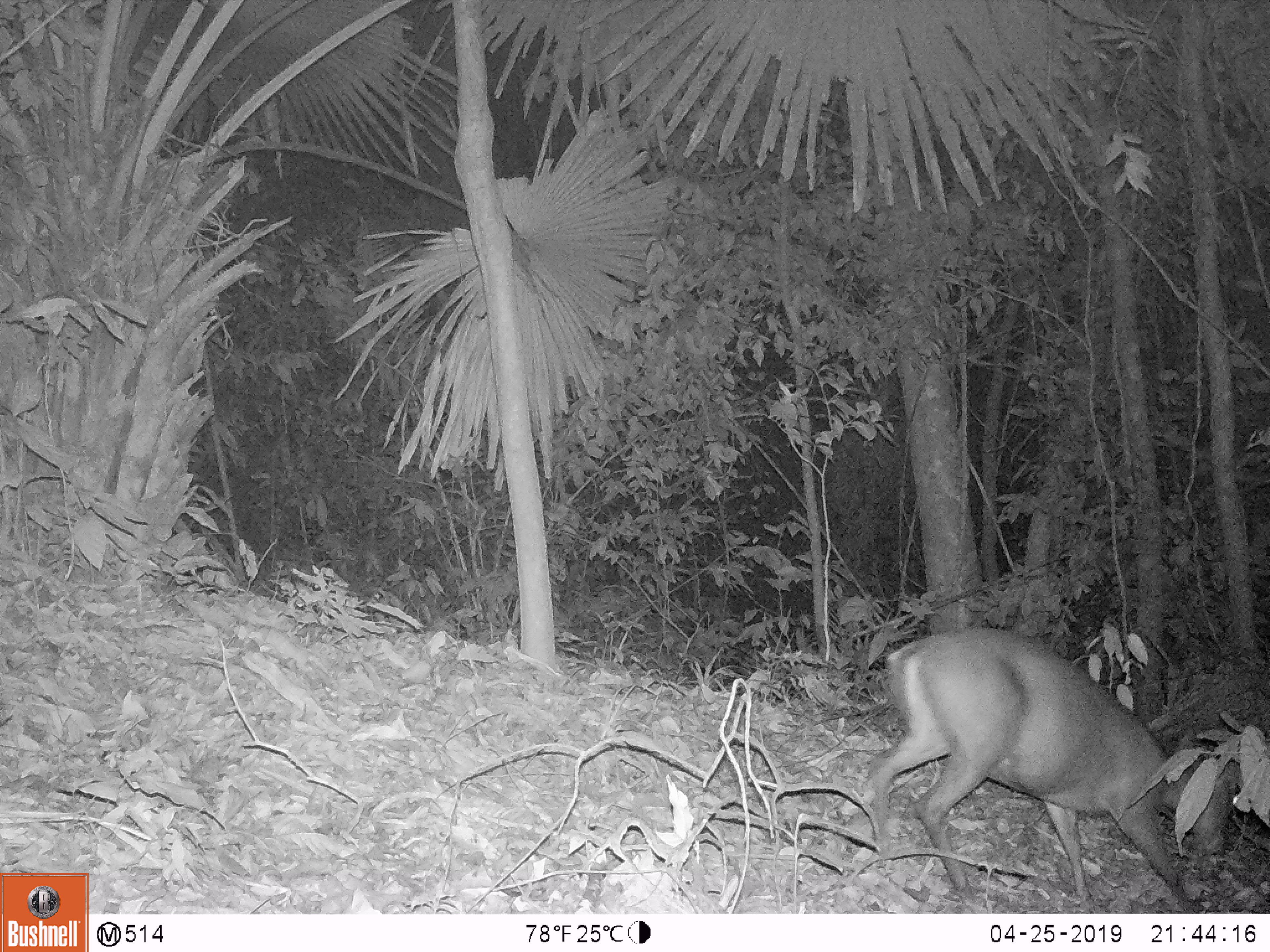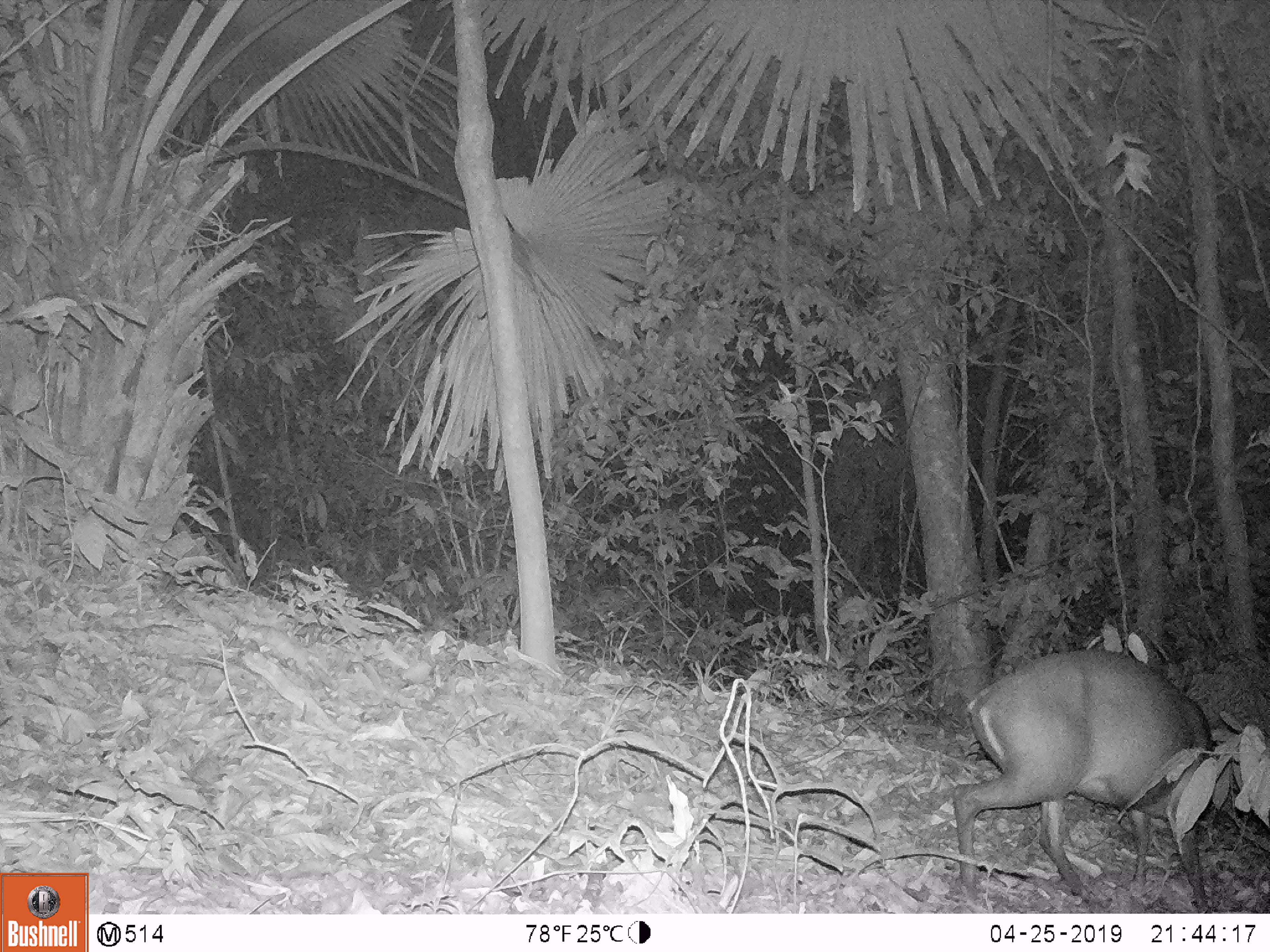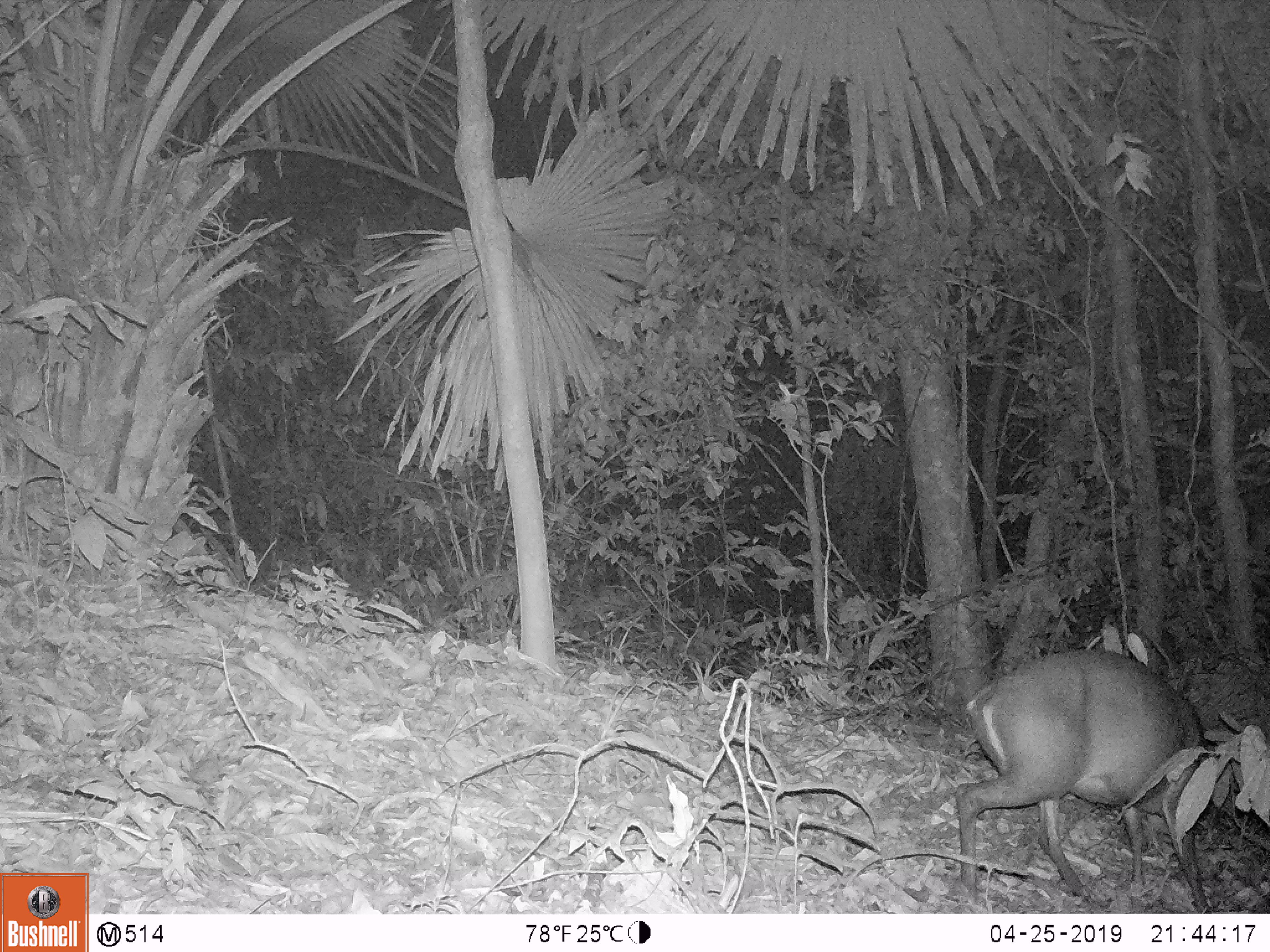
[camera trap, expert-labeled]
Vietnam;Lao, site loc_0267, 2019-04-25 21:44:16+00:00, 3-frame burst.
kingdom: Animalia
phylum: Chordata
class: Mammalia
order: Artiodactyla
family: Cervidae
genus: Muntiacus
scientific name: Muntiacus rooseveltorum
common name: roosevelt's muntjac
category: roosevelts muntjac group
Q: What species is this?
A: Roosevelts muntjac group (roosevelt's muntjac) (Muntiacus rooseveltorum).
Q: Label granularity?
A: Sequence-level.